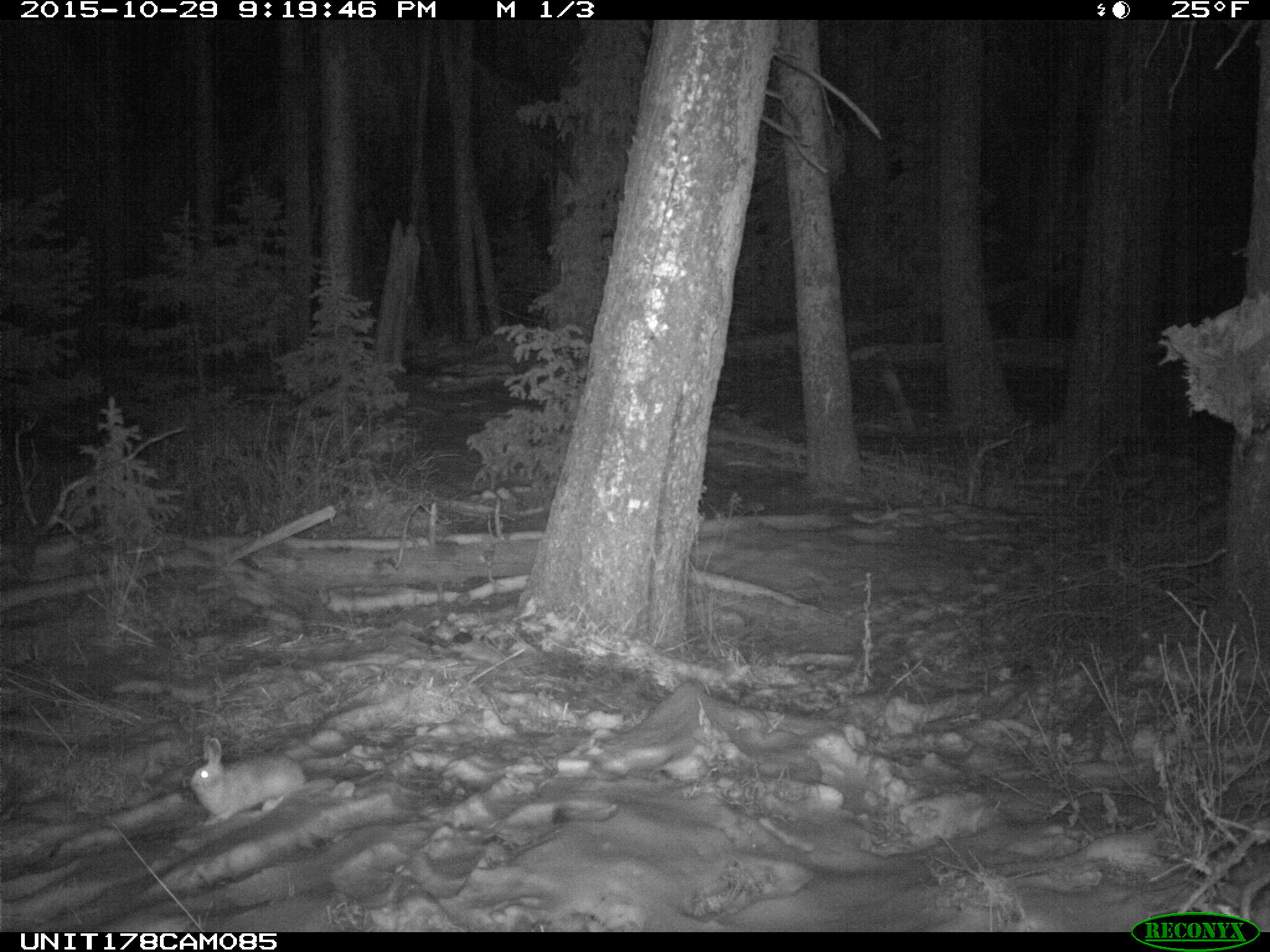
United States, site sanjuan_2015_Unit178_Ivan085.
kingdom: Animalia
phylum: Chordata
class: Mammalia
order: Lagomorpha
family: Leporidae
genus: Lepus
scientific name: Lepus americanus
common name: snowshoe hare